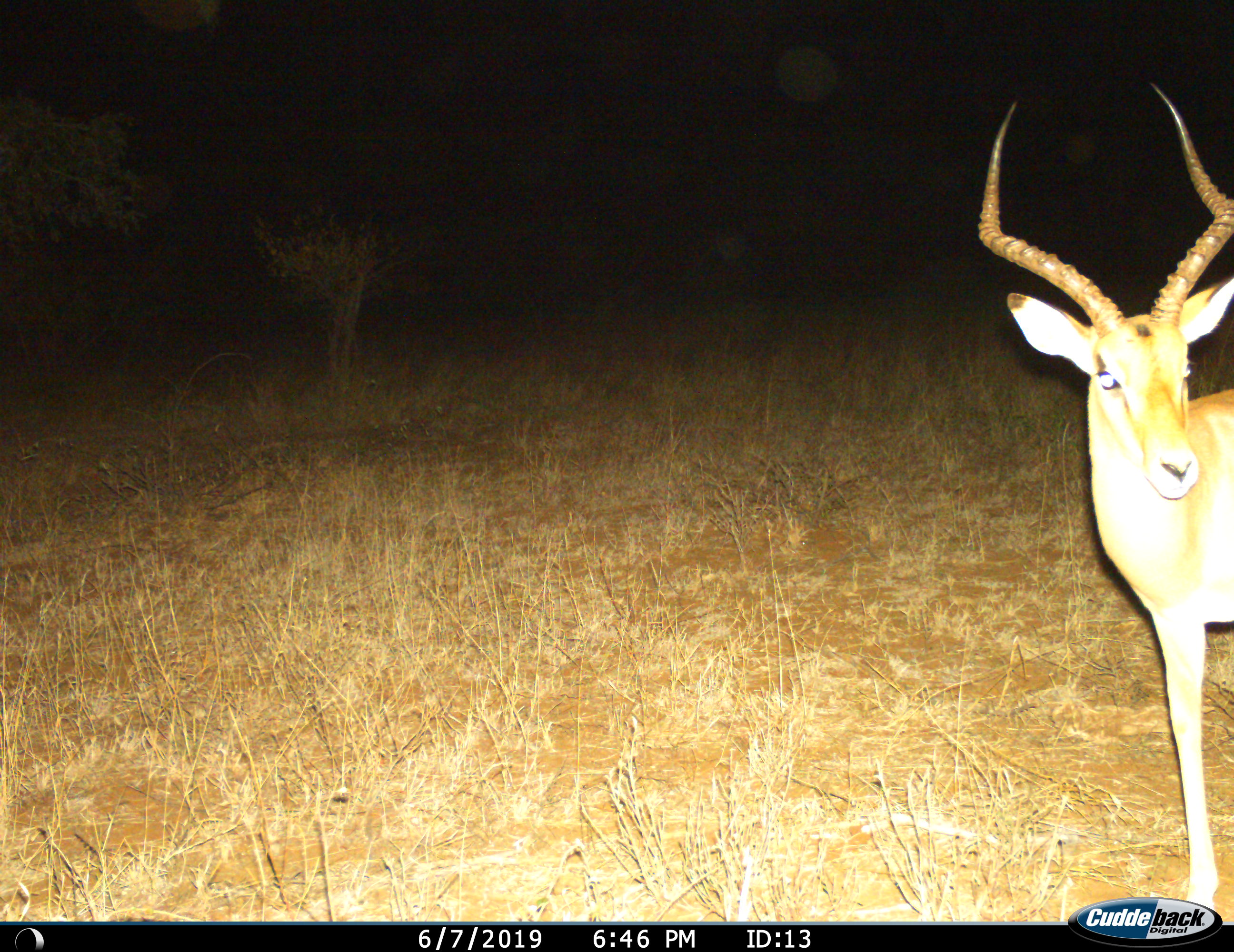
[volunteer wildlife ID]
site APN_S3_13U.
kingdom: Animalia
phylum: Chordata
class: Mammalia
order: Artiodactyla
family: Bovidae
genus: Aepyceros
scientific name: Aepyceros melampus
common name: impala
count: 1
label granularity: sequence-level